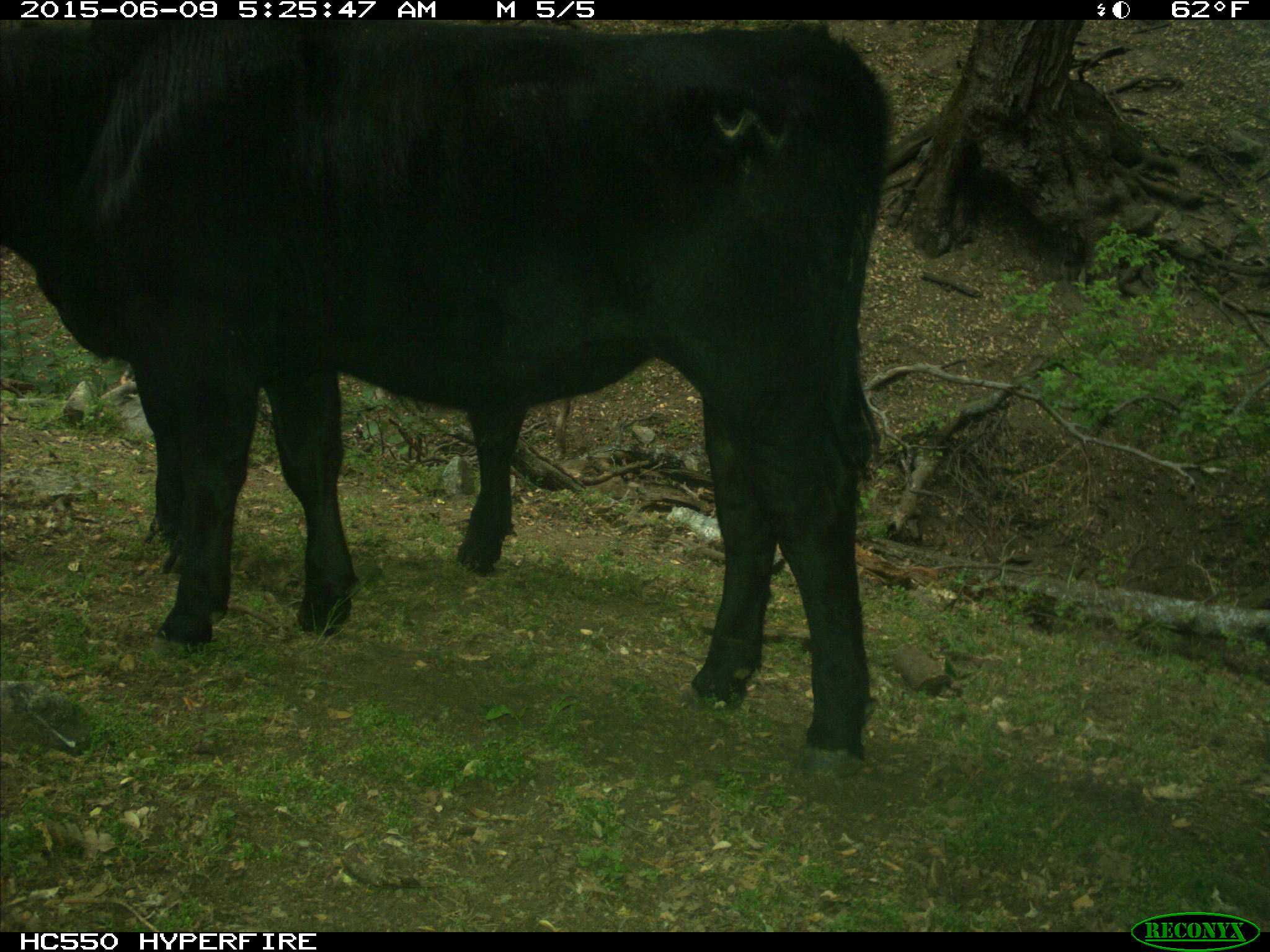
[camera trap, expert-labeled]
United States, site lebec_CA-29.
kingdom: Animalia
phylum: Chordata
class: Mammalia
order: Artiodactyla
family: Bovidae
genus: Bos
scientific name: Bos taurus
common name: domestic cow